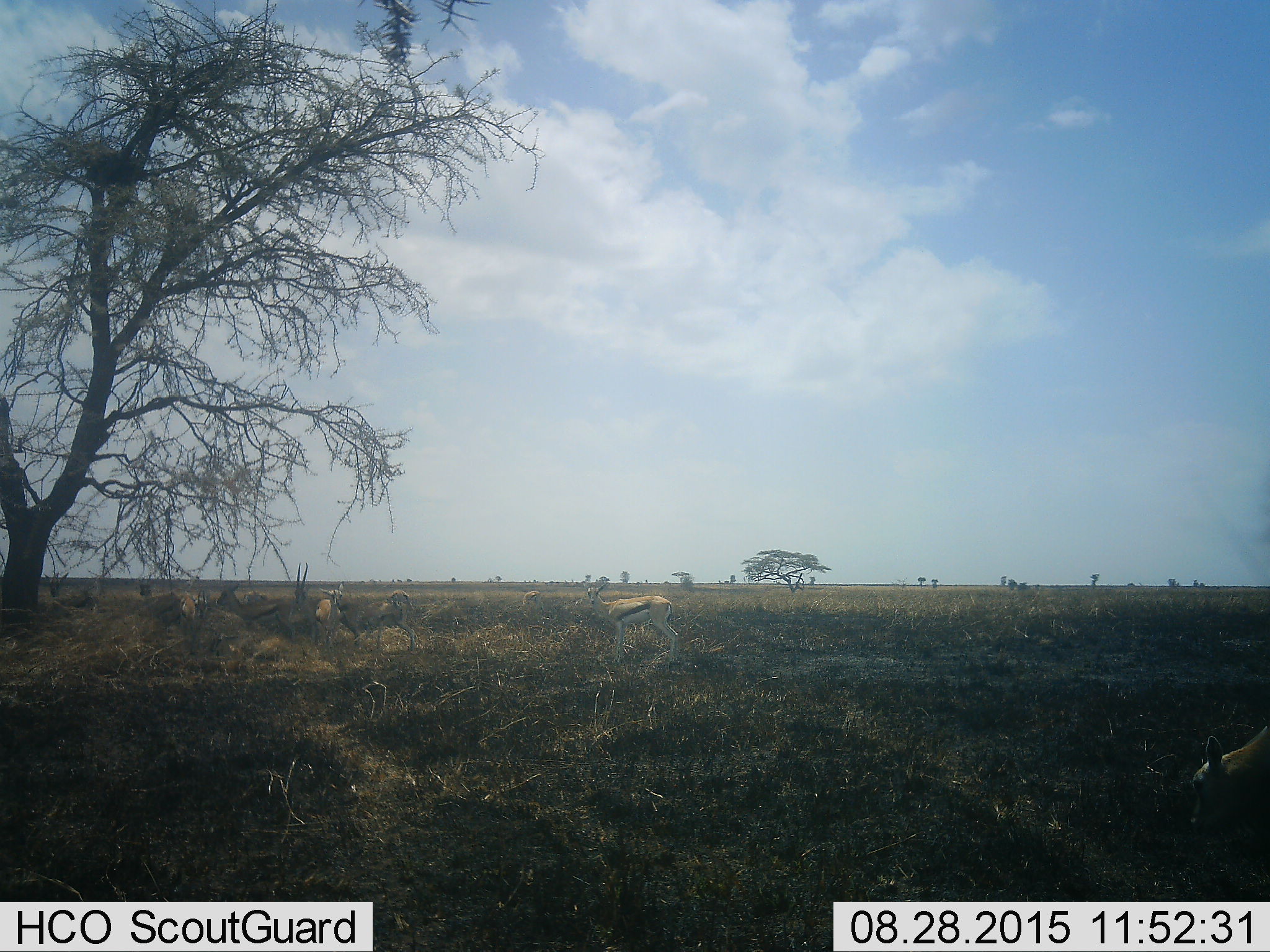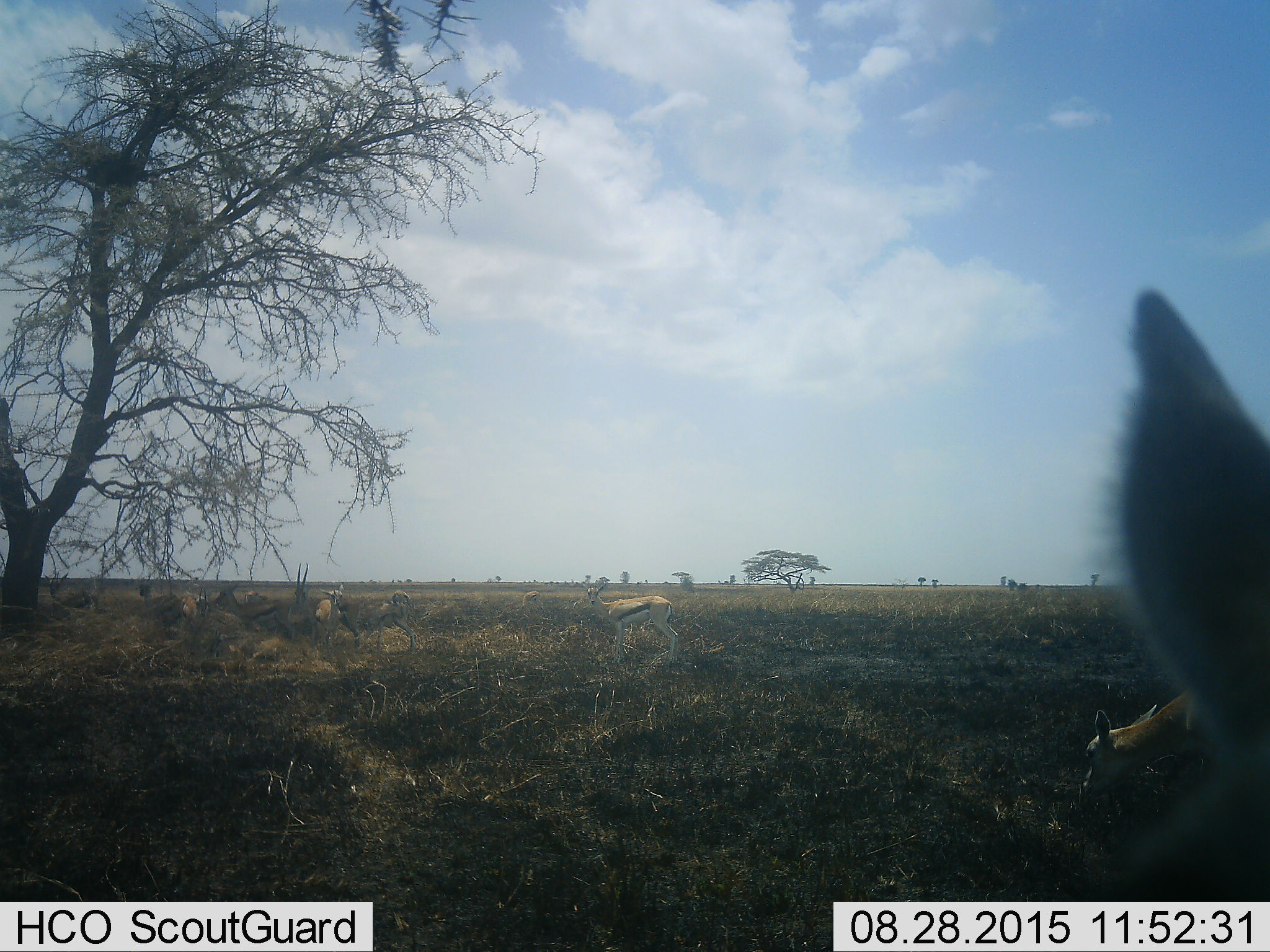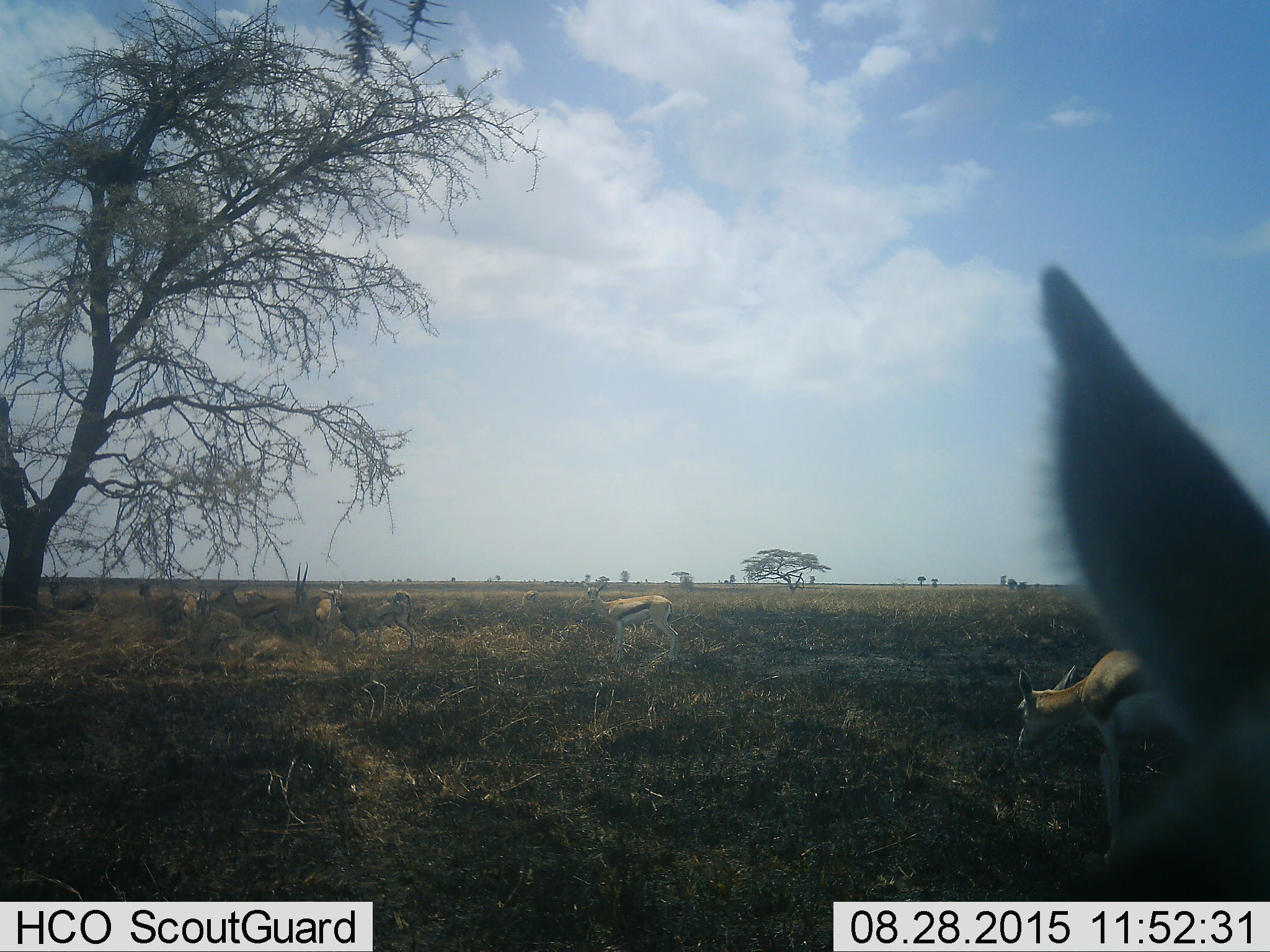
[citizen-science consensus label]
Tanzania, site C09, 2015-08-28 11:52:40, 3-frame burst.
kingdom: Animalia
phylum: Chordata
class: Mammalia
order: Artiodactyla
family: Bovidae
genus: Eudorcas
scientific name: Eudorcas thomsonii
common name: thomson's gazelle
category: gazellethomsons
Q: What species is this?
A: Gazellethomsons (thomson's gazelle) (Eudorcas thomsonii).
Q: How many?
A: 11-50.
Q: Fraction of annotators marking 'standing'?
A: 65%.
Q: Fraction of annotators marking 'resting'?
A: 29%.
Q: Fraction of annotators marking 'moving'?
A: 53%.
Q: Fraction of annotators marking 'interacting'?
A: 18%.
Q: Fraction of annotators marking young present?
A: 18%.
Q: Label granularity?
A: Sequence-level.